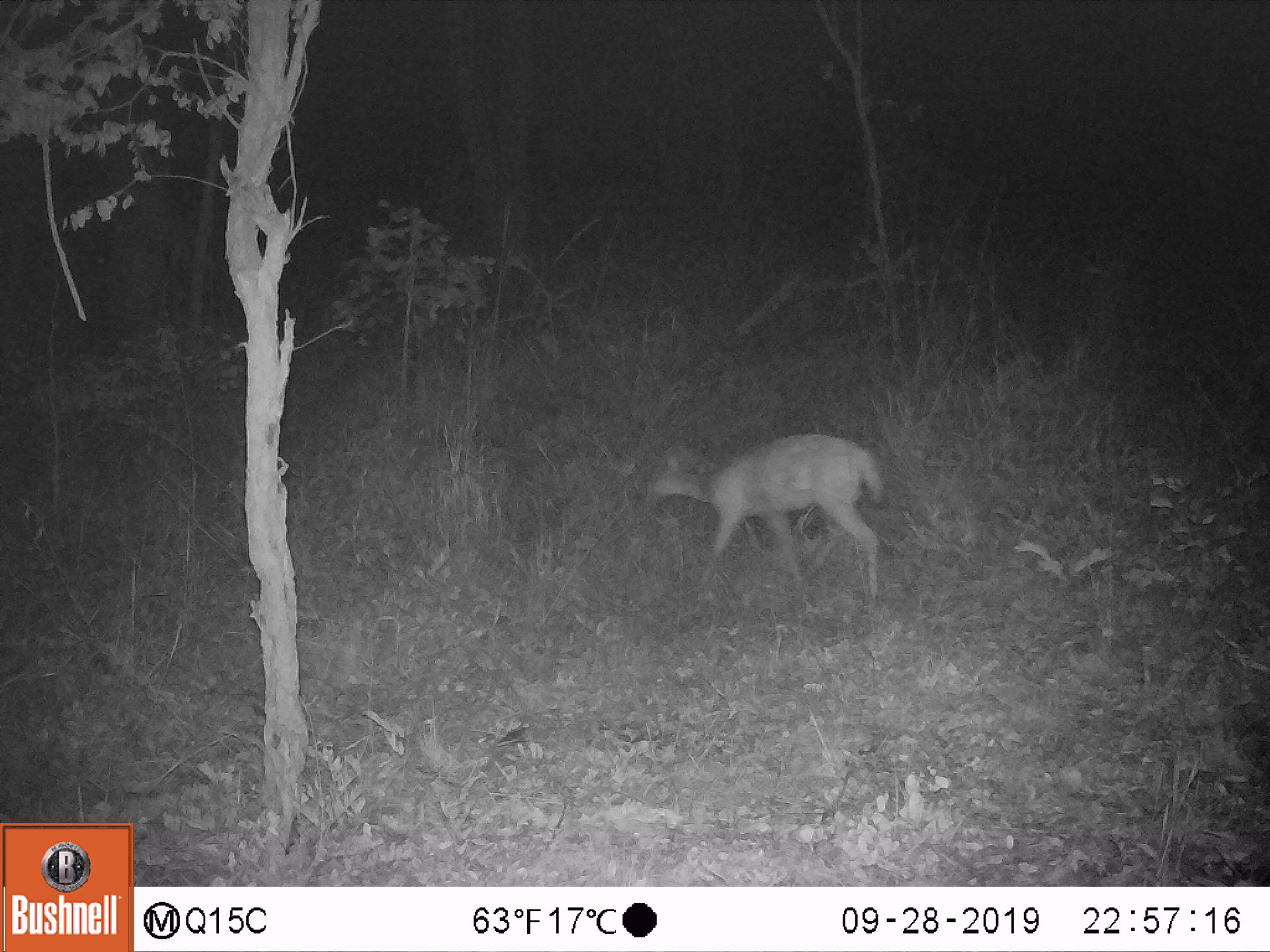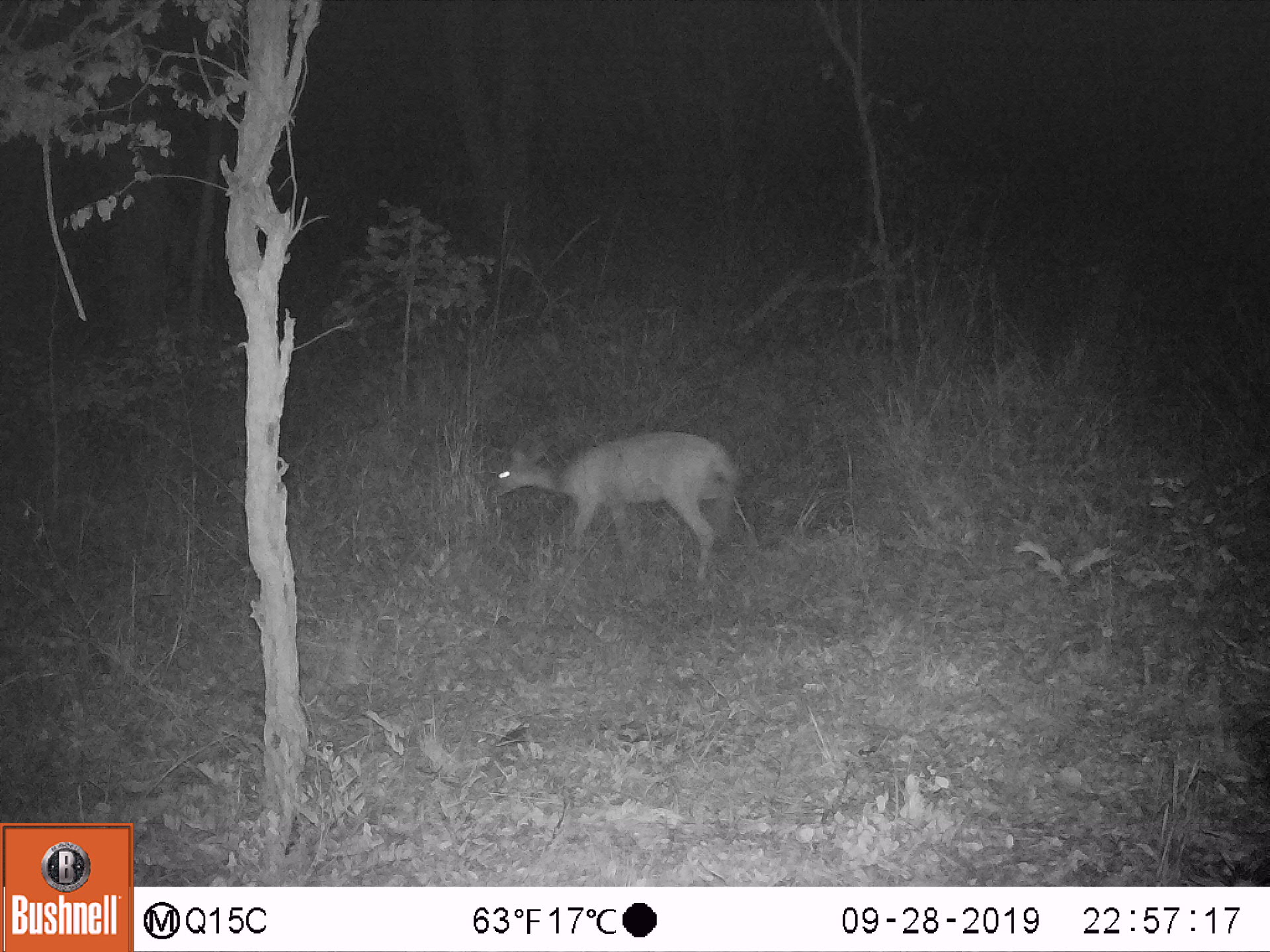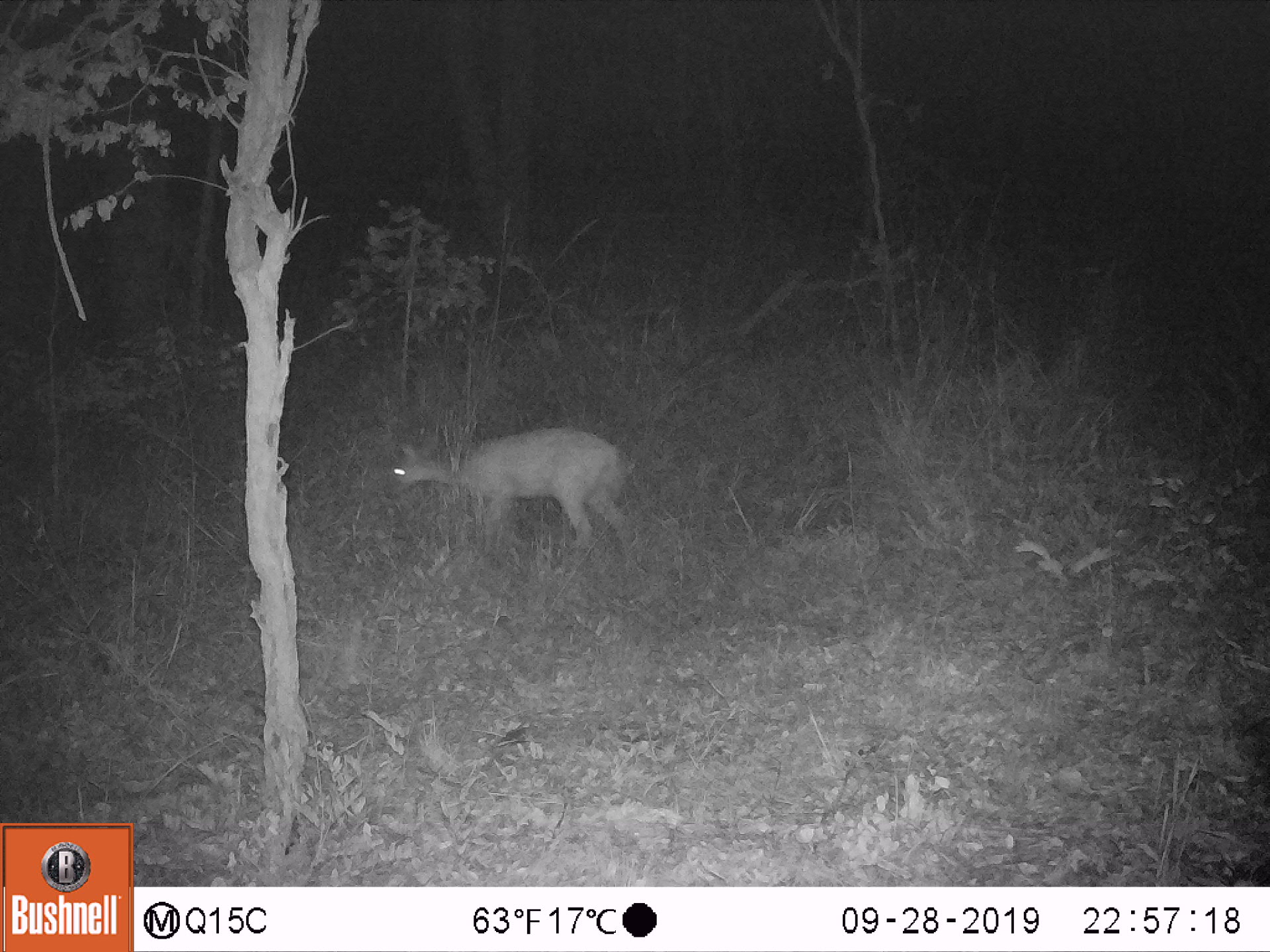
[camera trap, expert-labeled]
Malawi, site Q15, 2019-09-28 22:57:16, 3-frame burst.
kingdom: Animalia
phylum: Chordata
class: Mammalia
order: Artiodactyla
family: Bovidae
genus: Tragelaphus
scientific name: Tragelaphus sylvaticus sylvaticus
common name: cape bushbuck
Cape bushbuck (Tragelaphus sylvaticus sylvaticus), count 1.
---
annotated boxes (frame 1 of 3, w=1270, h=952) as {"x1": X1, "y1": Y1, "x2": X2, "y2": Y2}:
cape bushbuck: {"x1": 643, "y1": 428, "x2": 881, "y2": 598}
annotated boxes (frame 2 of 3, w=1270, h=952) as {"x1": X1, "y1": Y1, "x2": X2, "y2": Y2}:
cape bushbuck: {"x1": 491, "y1": 431, "x2": 743, "y2": 579}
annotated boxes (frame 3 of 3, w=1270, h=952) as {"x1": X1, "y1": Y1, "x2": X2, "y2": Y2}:
cape bushbuck: {"x1": 377, "y1": 420, "x2": 639, "y2": 568}